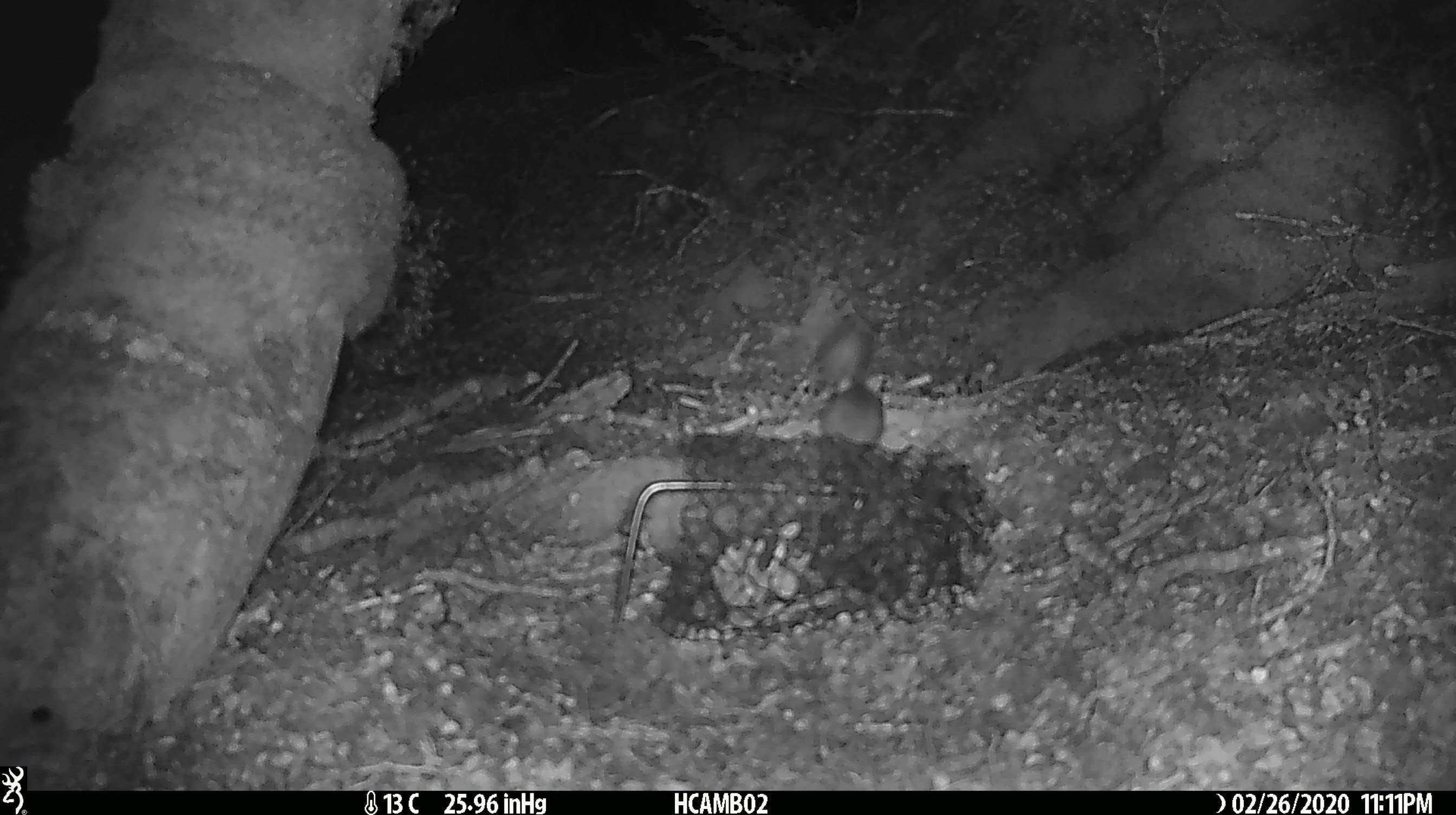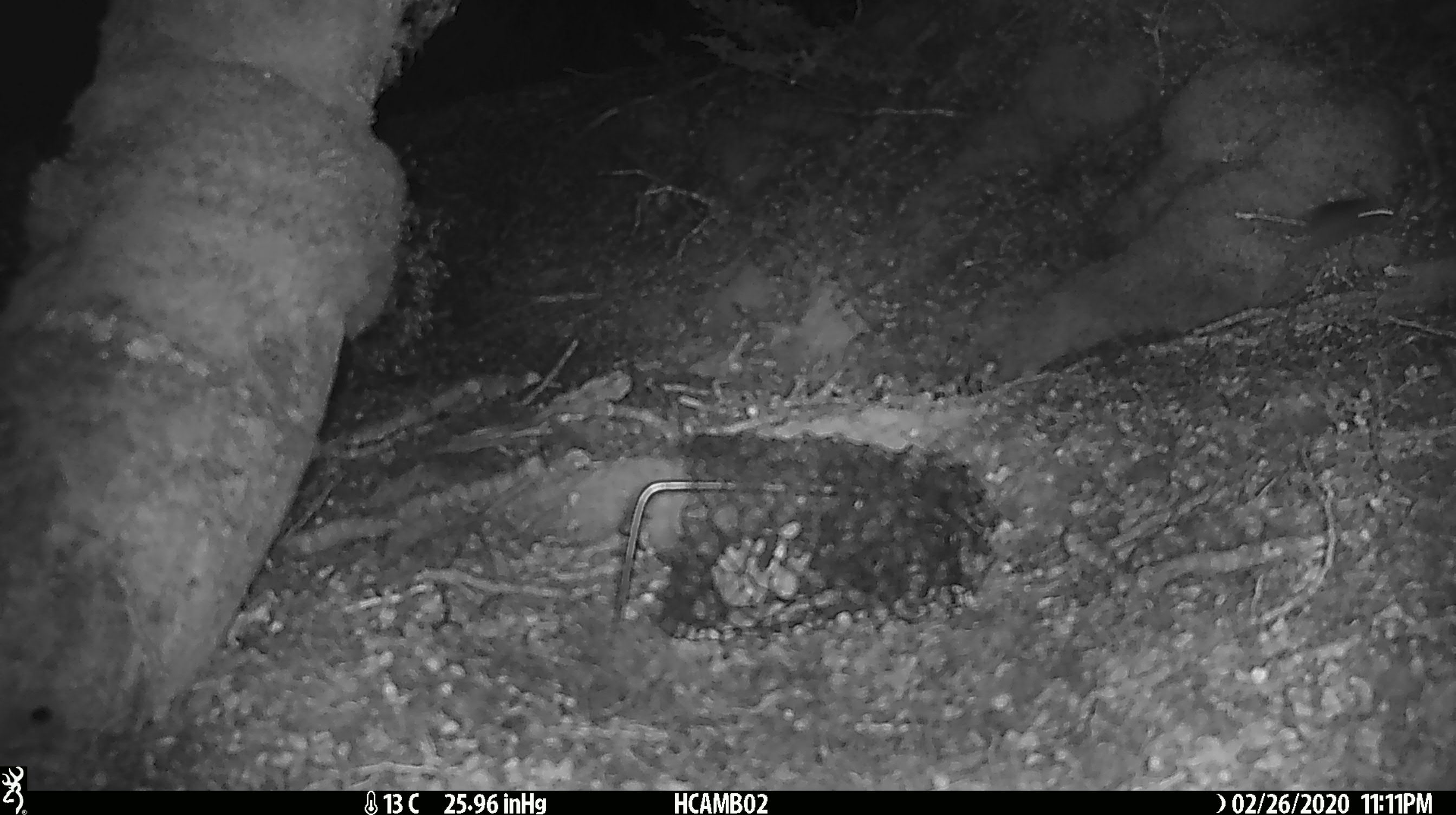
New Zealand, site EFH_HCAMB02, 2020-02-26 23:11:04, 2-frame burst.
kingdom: Animalia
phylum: Chordata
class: Mammalia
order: Rodentia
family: Muridae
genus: Mus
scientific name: Mus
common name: mouse